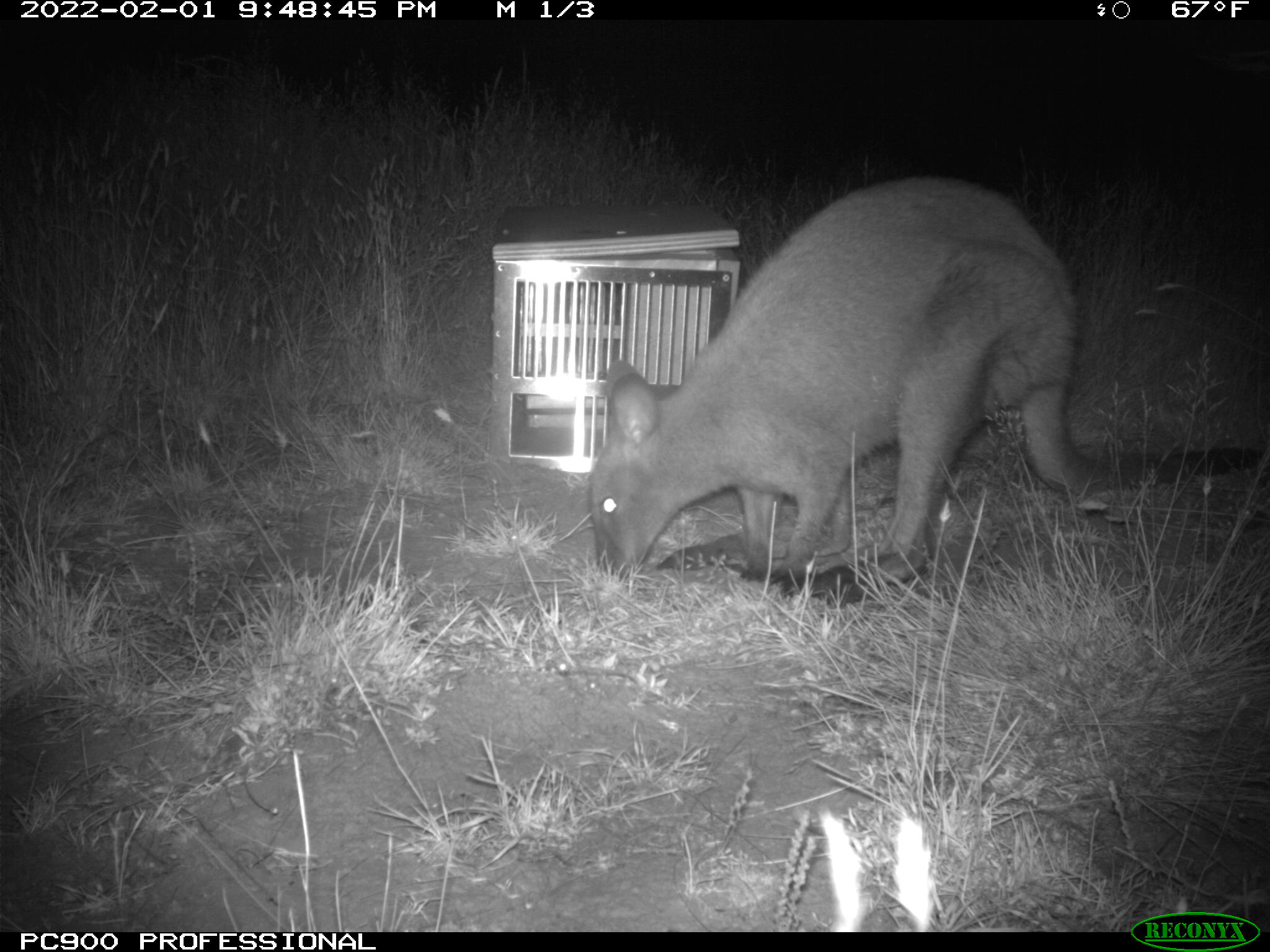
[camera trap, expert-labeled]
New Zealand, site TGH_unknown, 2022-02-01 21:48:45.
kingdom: Animalia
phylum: Chordata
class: Mammalia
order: Diprotodontia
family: Macropodidae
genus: Notamacropus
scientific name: Notamacropus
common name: wallaby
Wallaby (Notamacropus).